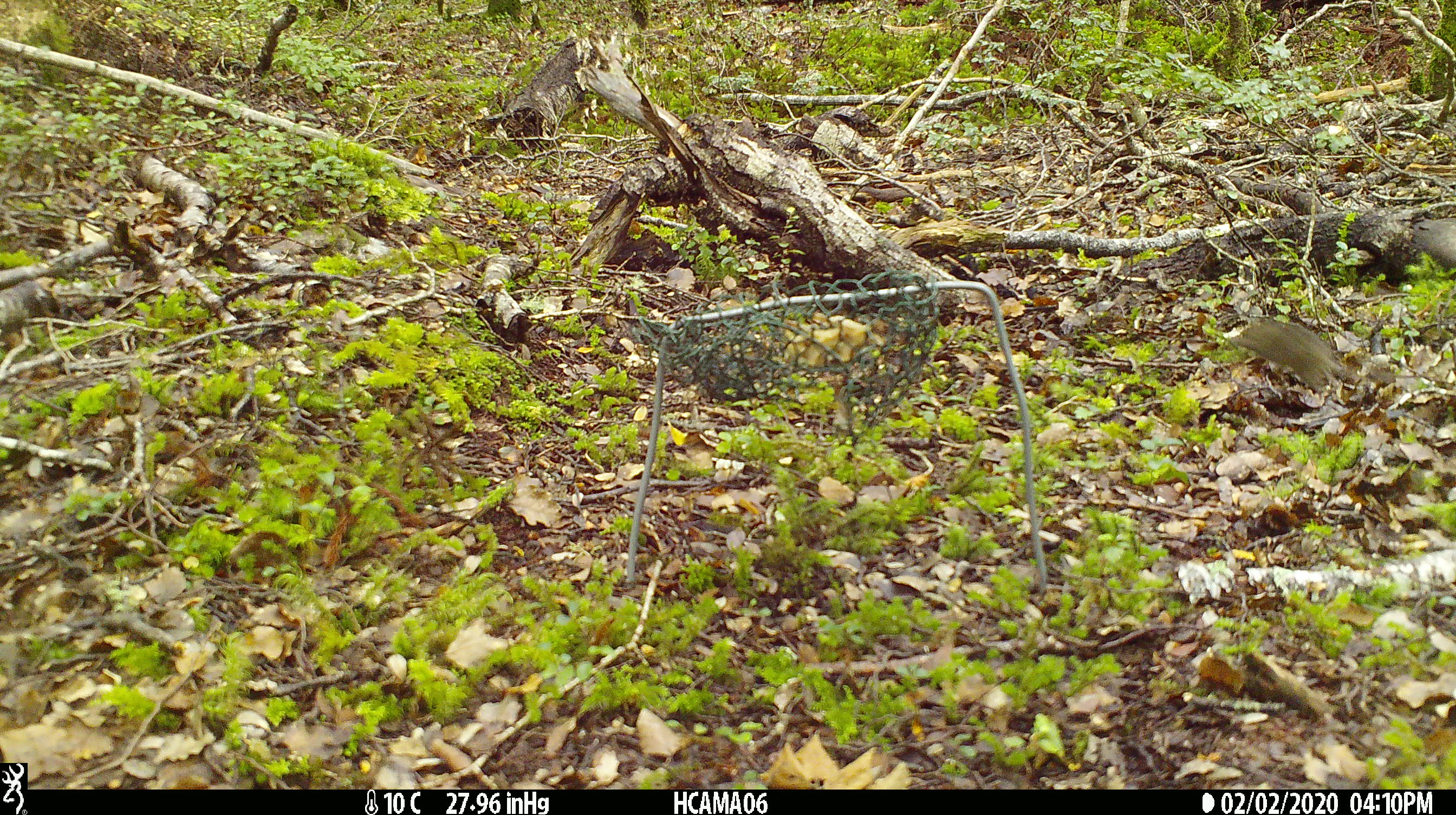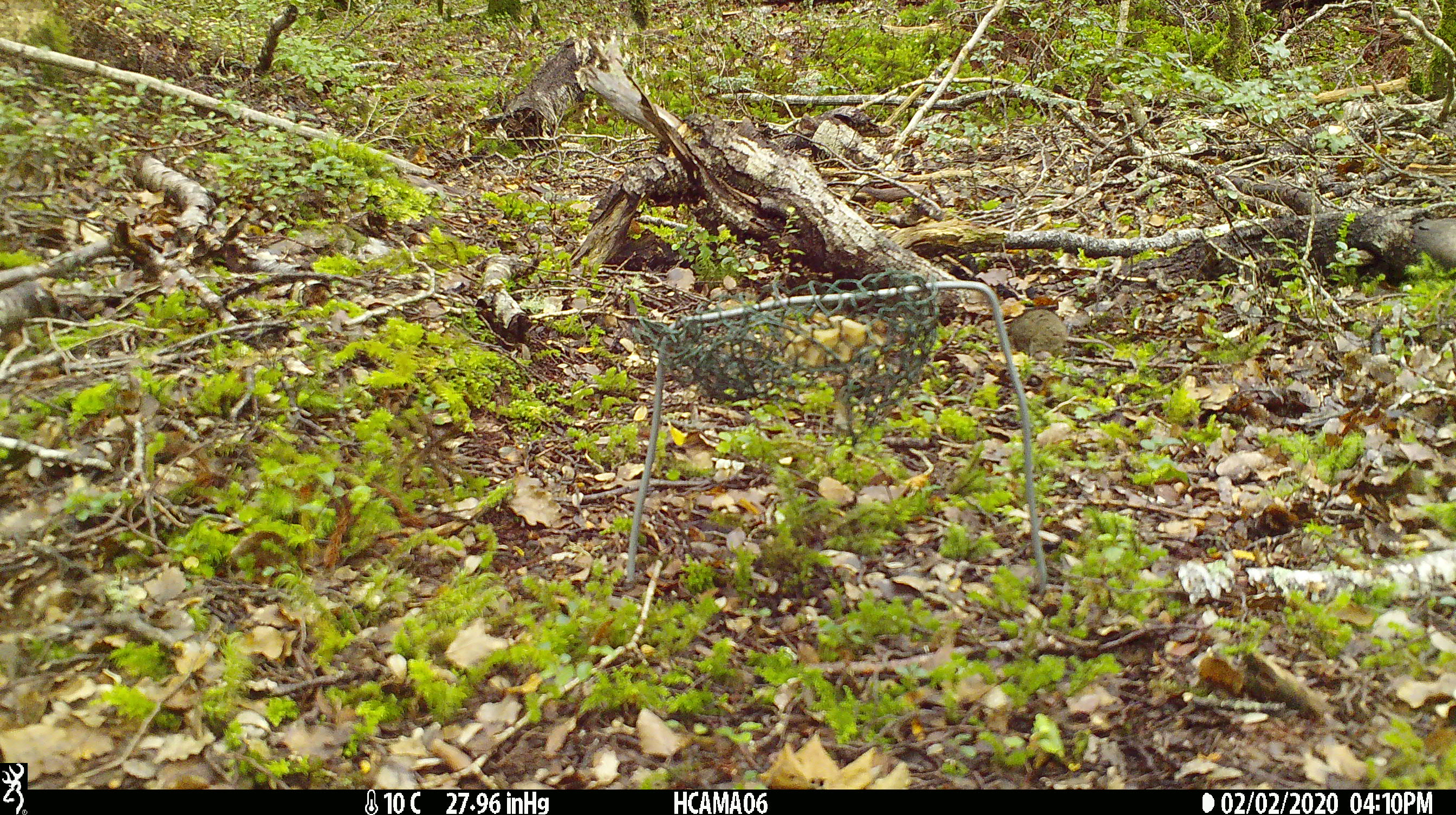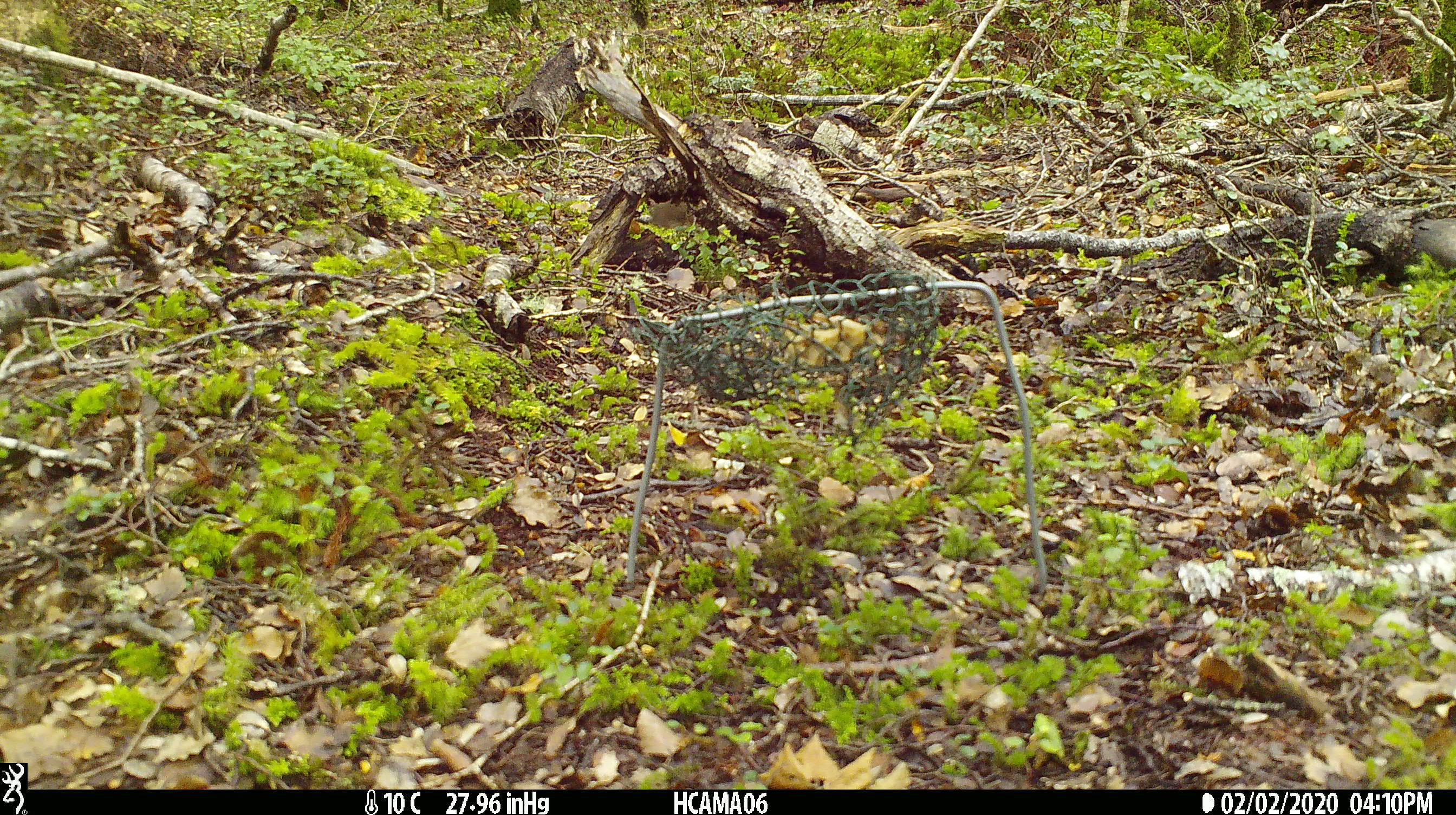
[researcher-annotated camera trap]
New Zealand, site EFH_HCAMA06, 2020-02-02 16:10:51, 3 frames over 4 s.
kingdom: Animalia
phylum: Chordata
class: Mammalia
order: Rodentia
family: Muridae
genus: Mus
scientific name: Mus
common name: mouse